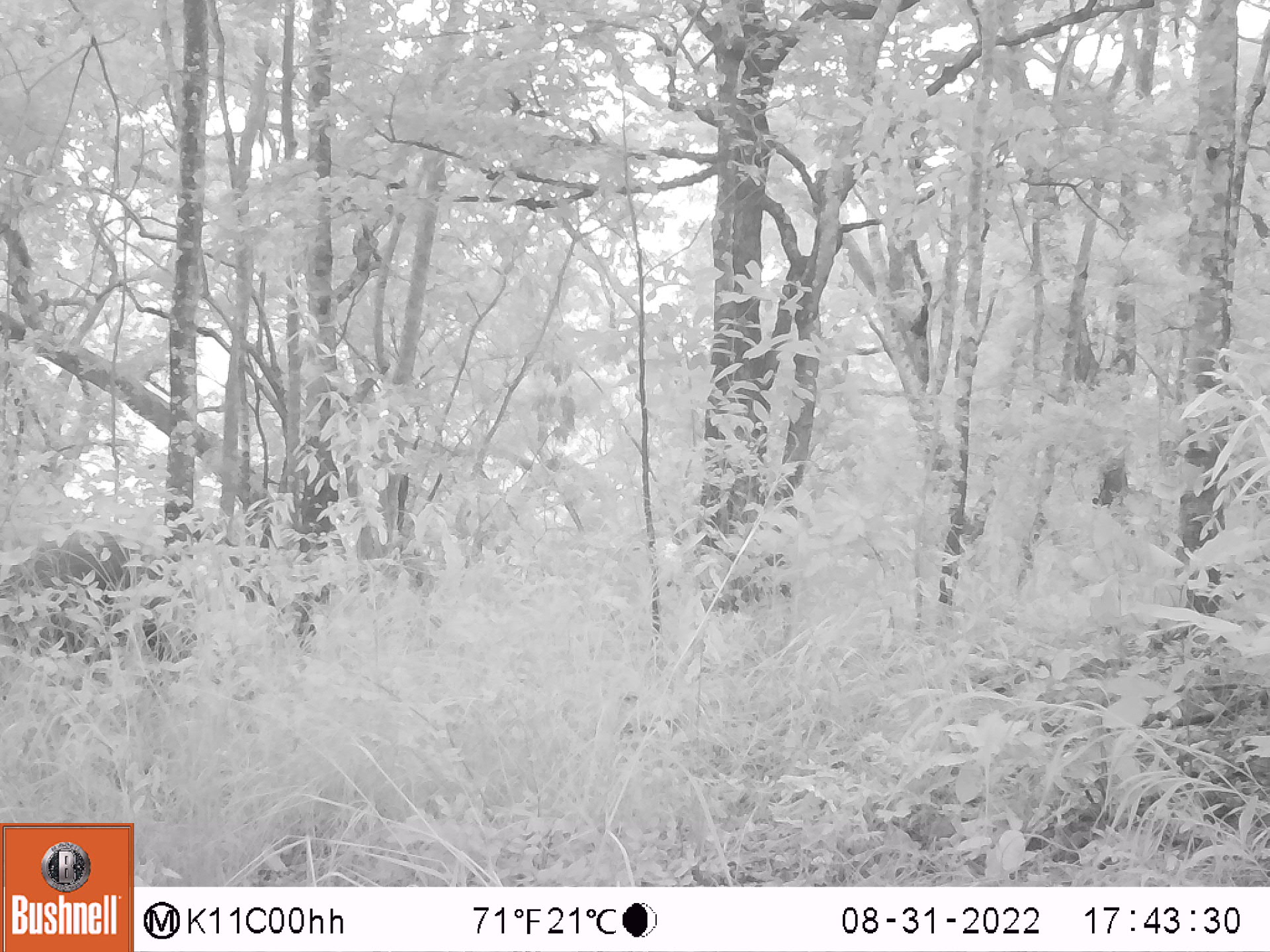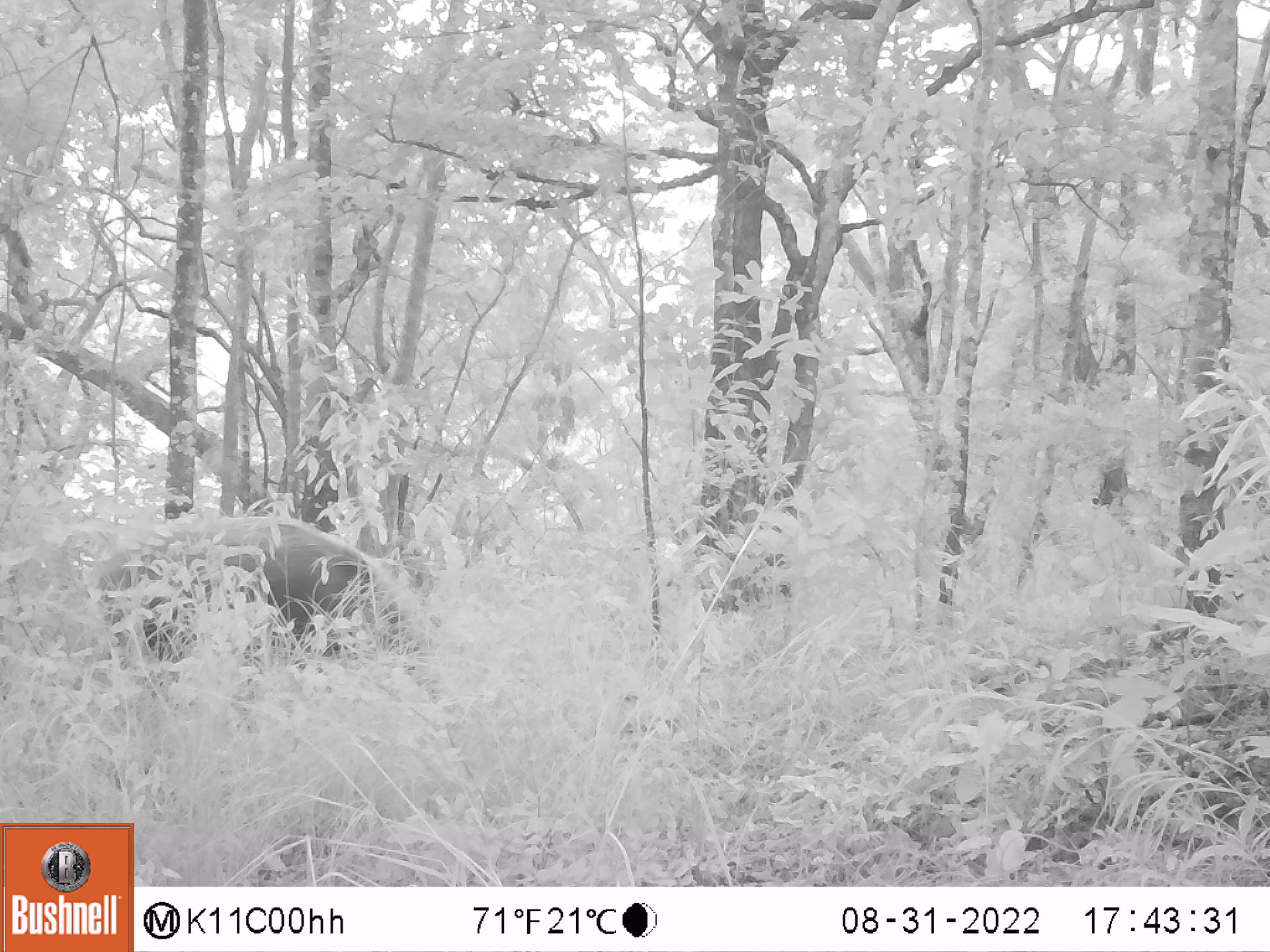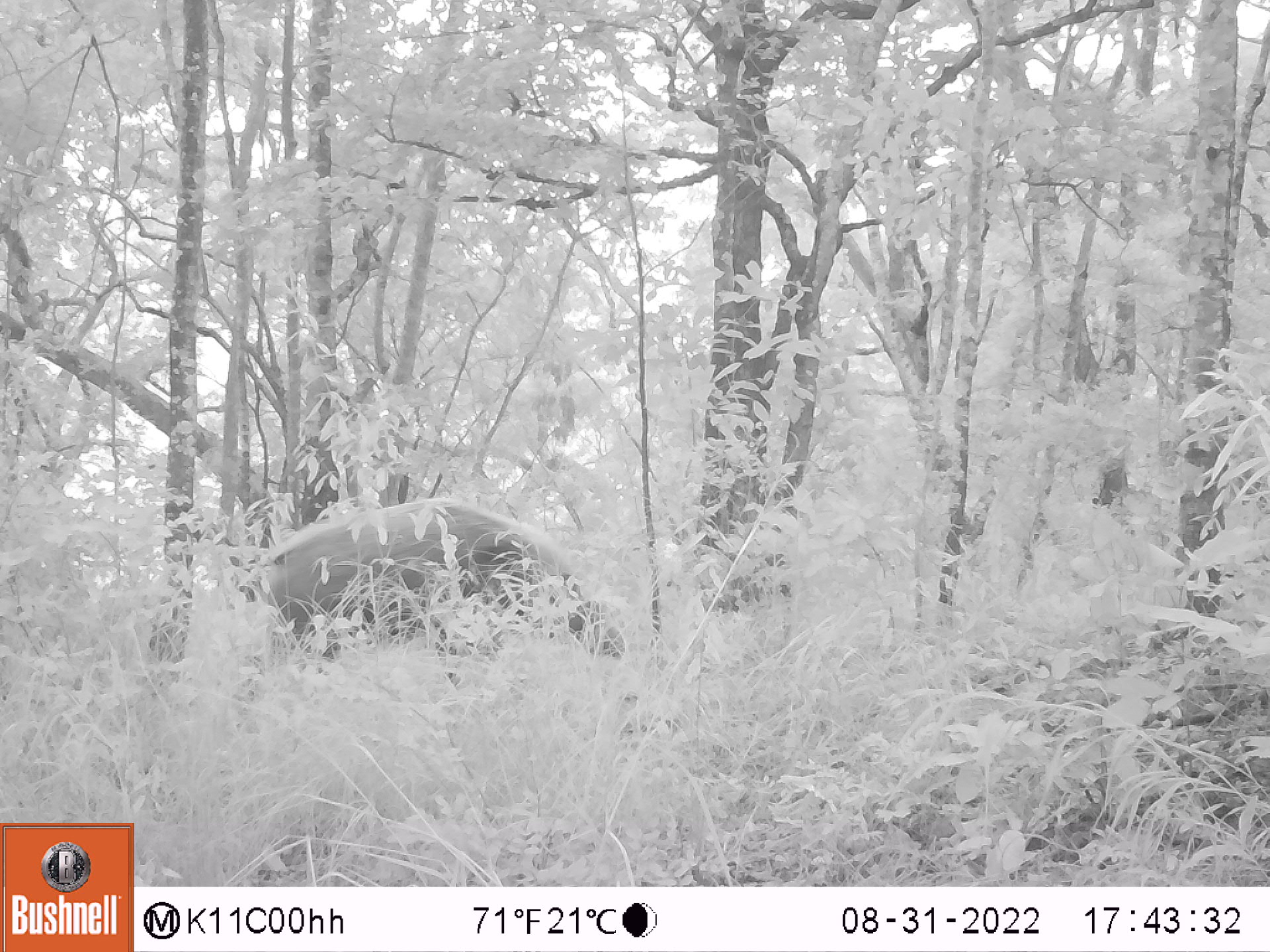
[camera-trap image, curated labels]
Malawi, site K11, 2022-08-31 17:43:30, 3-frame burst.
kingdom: Animalia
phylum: Chordata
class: Mammalia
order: Artiodactyla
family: Suidae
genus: Potamochoerus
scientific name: Potamochoerus larvatus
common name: bushpig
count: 1